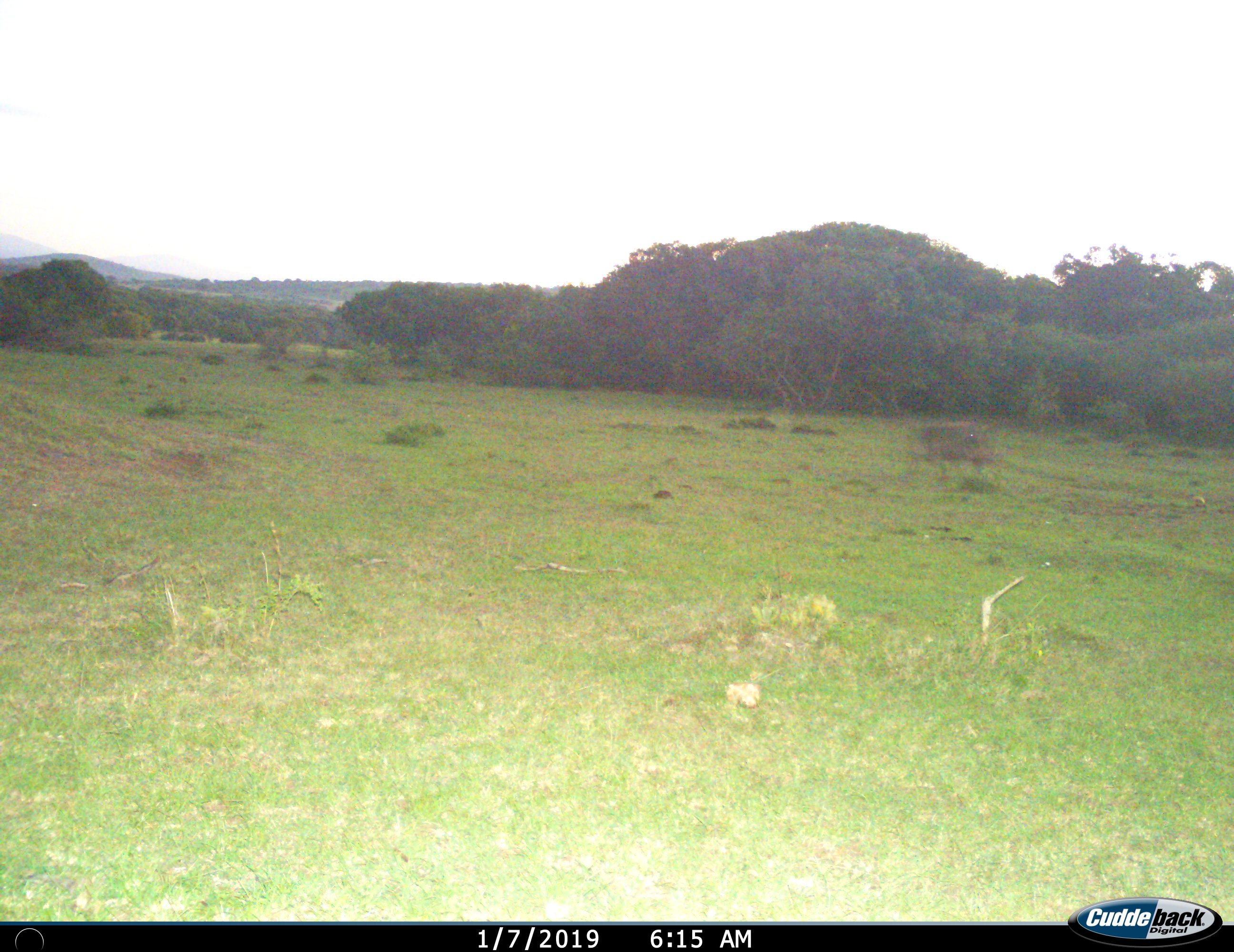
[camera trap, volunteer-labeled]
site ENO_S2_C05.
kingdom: Animalia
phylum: Chordata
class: Mammalia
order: Artiodactyla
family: Suidae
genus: Phacochoerus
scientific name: Phacochoerus africanus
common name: warthog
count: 1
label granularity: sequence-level